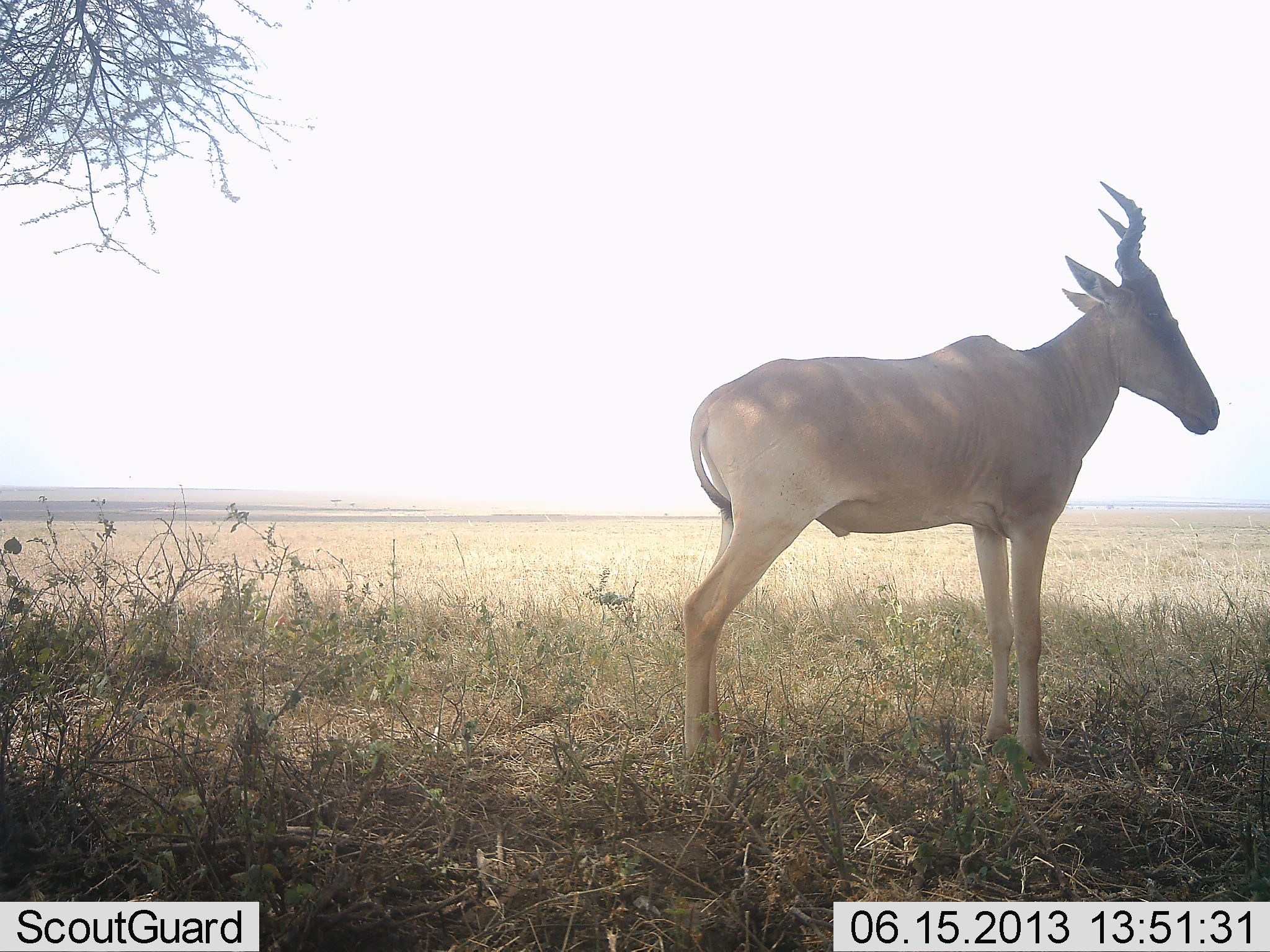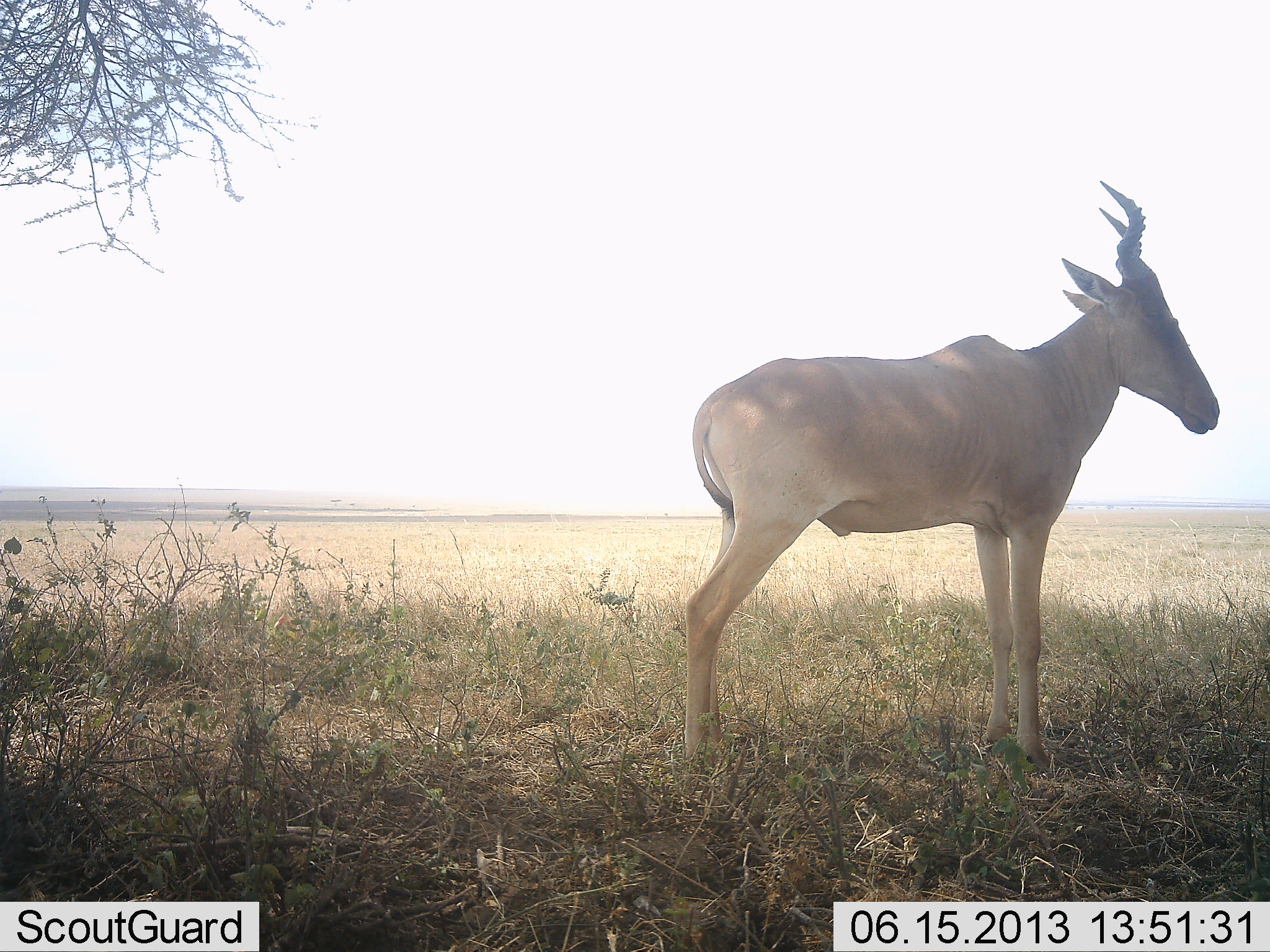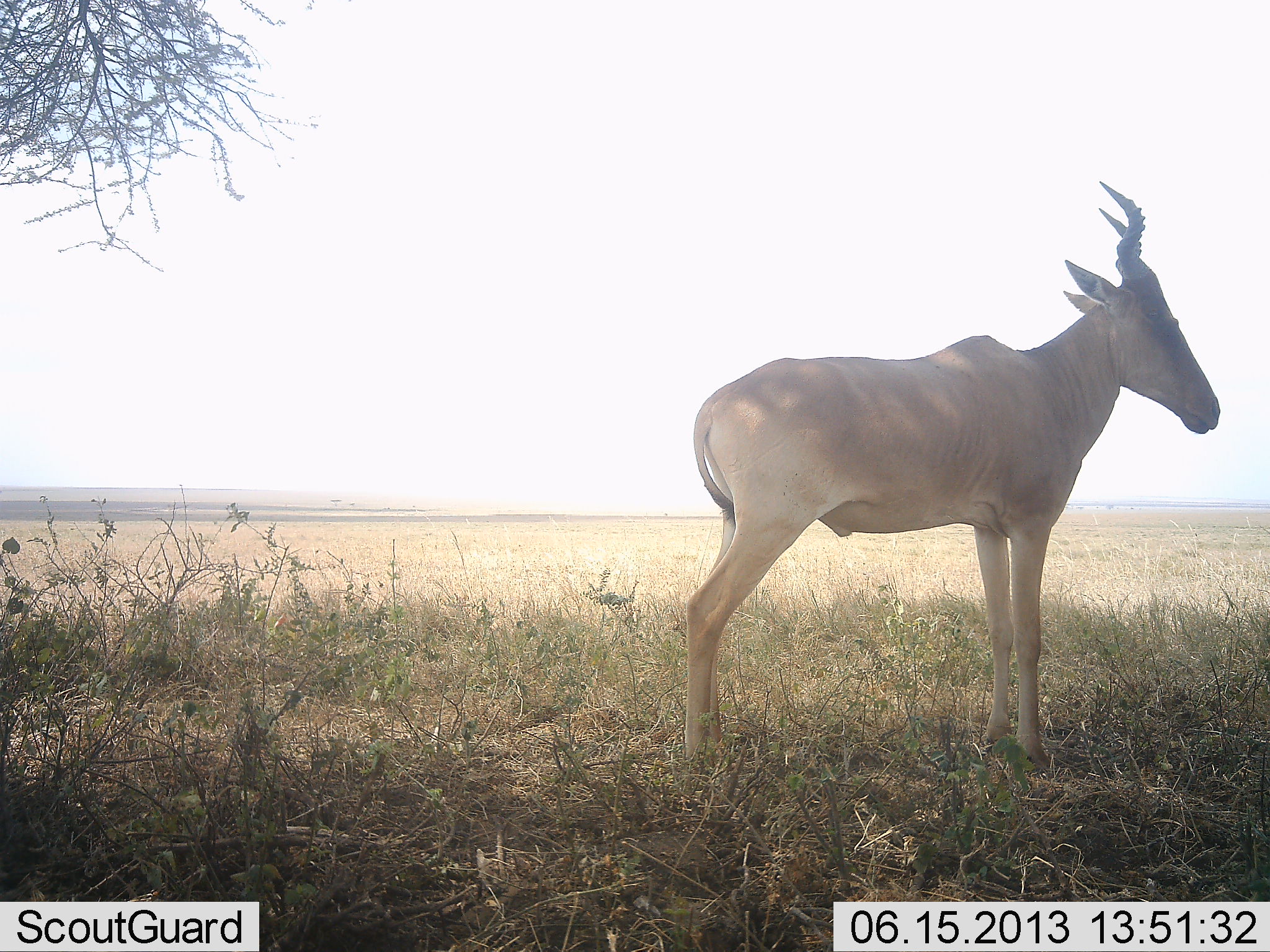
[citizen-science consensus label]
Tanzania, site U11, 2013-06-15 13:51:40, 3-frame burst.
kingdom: Animalia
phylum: Chordata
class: Mammalia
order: Artiodactyla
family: Bovidae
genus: Alcelaphus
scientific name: Alcelaphus buselaphus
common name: hartebeest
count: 1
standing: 100%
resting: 0%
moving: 0%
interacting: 0%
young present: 0%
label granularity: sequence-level